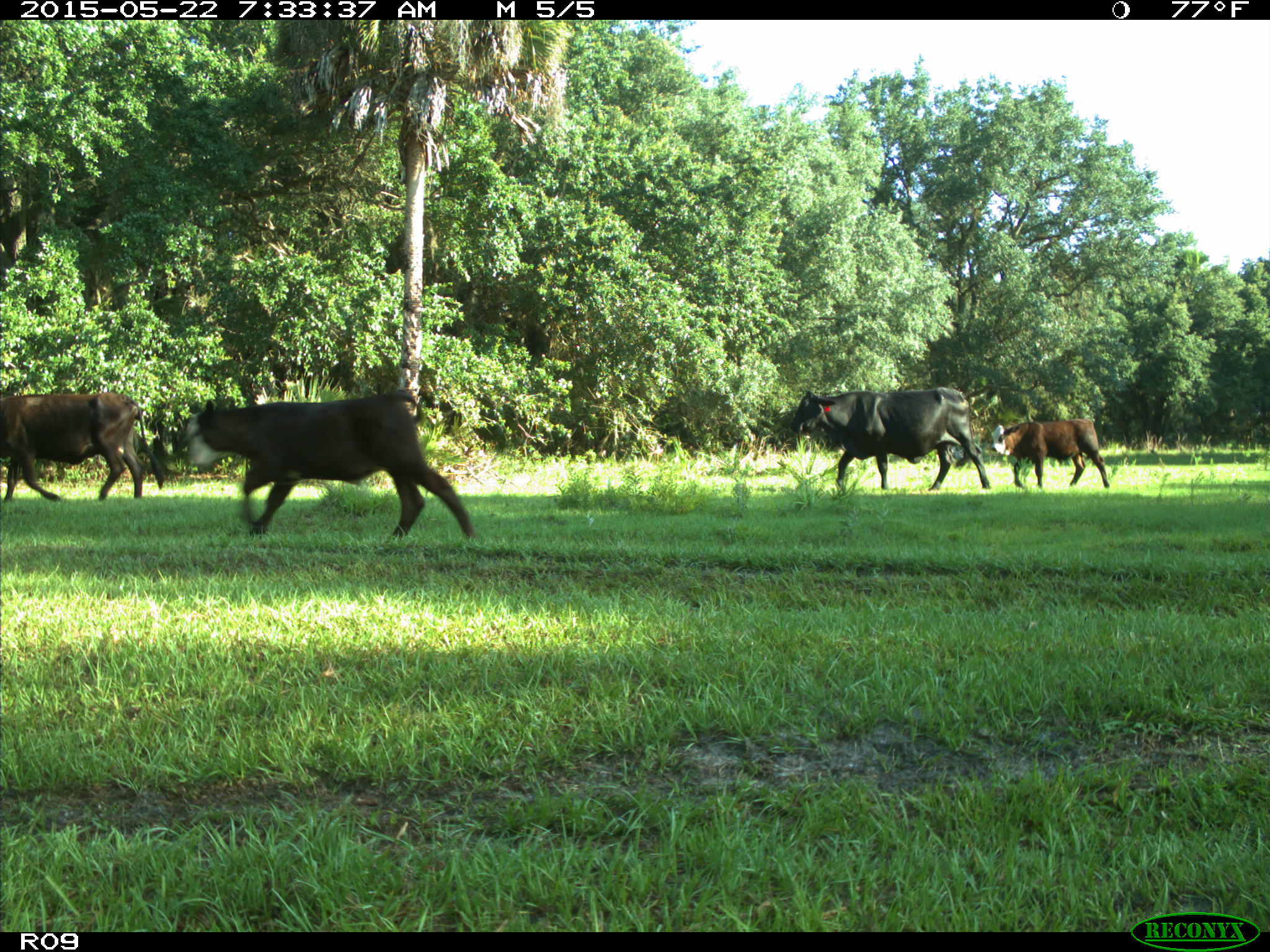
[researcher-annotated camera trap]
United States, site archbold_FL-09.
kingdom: Animalia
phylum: Chordata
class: Mammalia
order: Artiodactyla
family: Bovidae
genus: Bos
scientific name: Bos taurus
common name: domestic cow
Bos taurus (domestic cow).